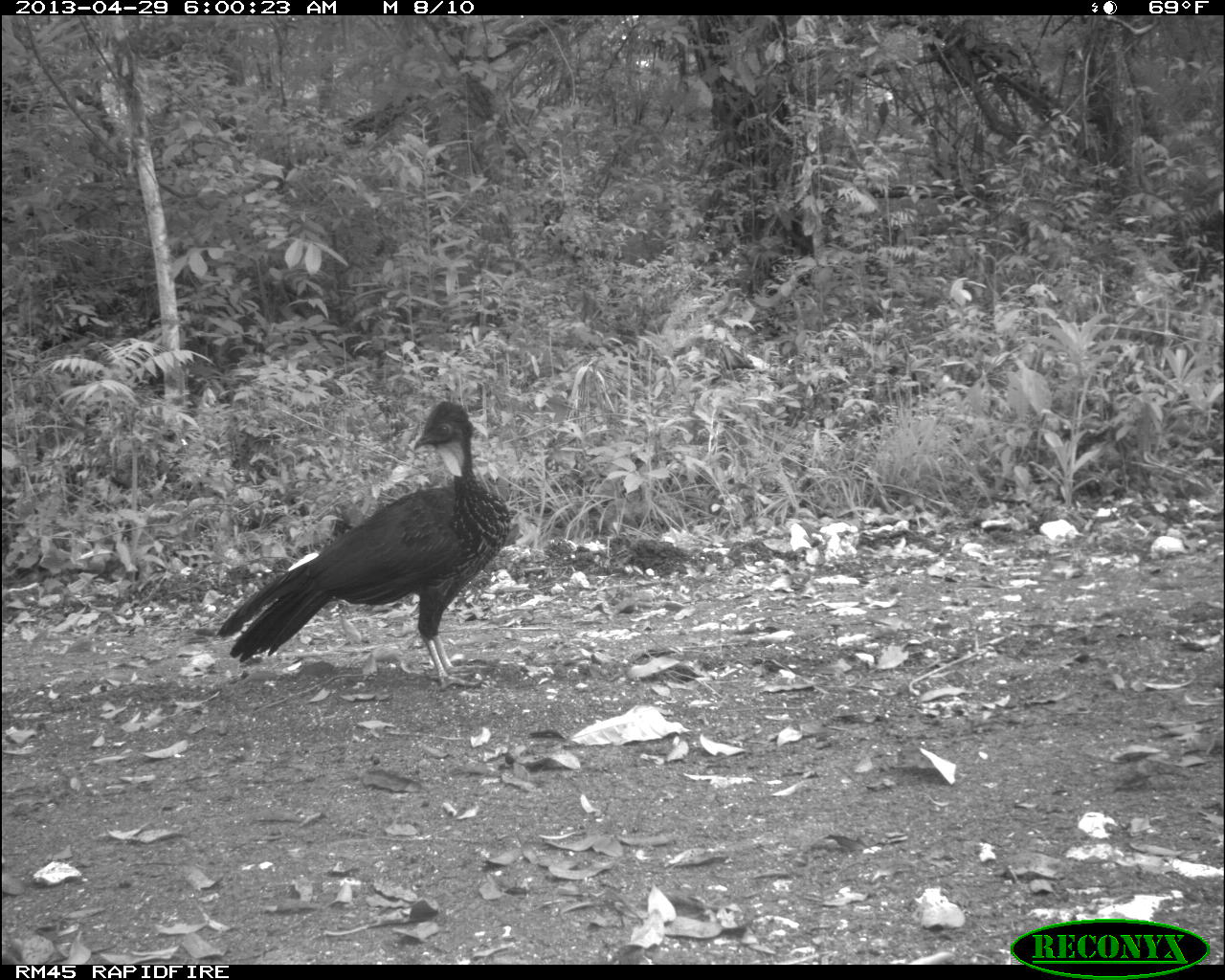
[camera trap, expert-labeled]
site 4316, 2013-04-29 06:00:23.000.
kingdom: Animalia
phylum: Chordata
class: Aves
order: Galliformes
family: Cracidae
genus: Penelope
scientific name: Penelope purpurascens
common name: crested guan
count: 3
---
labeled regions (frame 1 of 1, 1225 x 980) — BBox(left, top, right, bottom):
penelope purpurascens: BBox(217, 402, 510, 690)